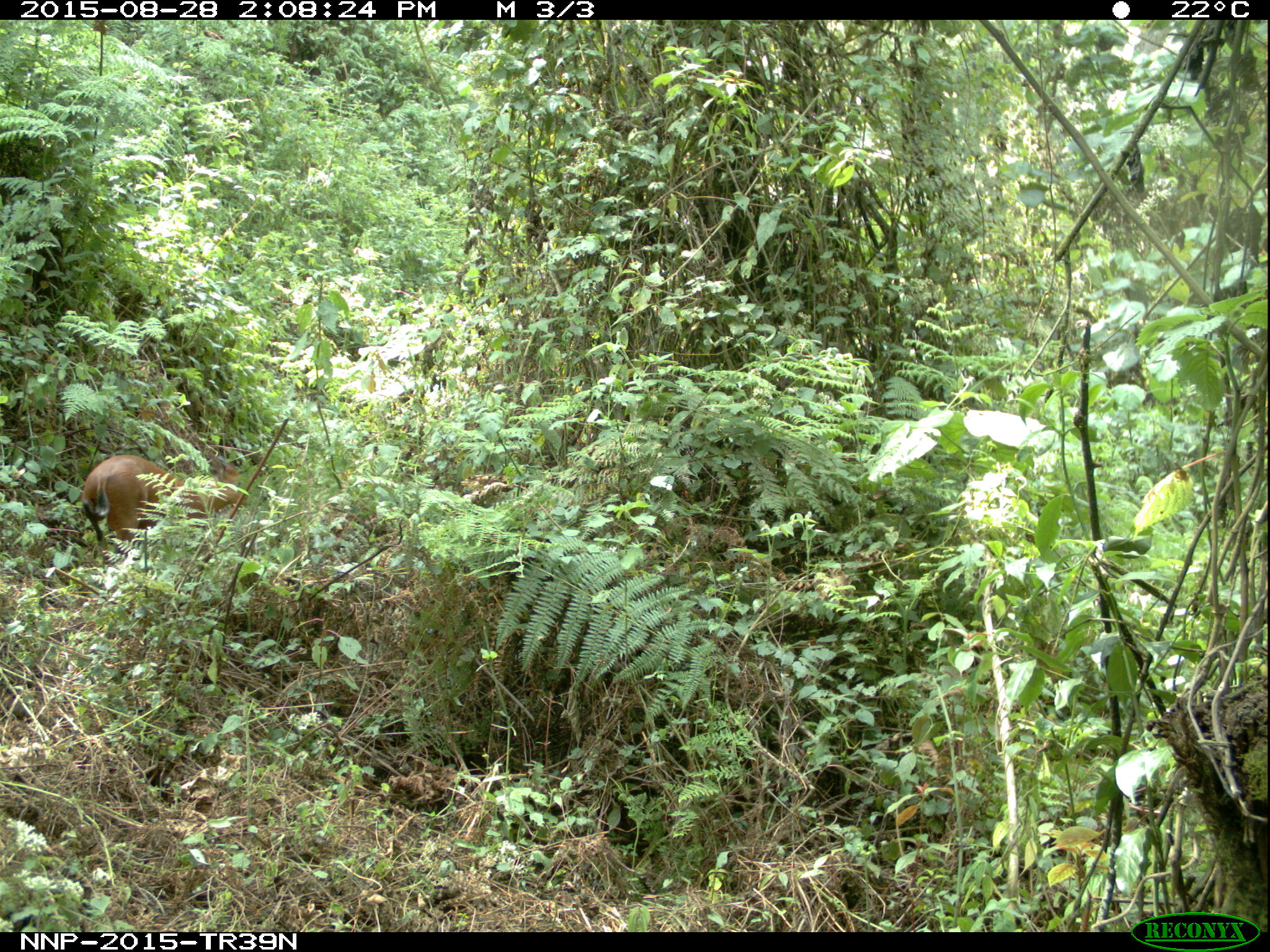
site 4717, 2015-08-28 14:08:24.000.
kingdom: Animalia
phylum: Chordata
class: Mammalia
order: Artiodactyla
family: Bovidae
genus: Cephalophus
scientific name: Cephalophus nigrifrons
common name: black-fronted duiker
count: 1